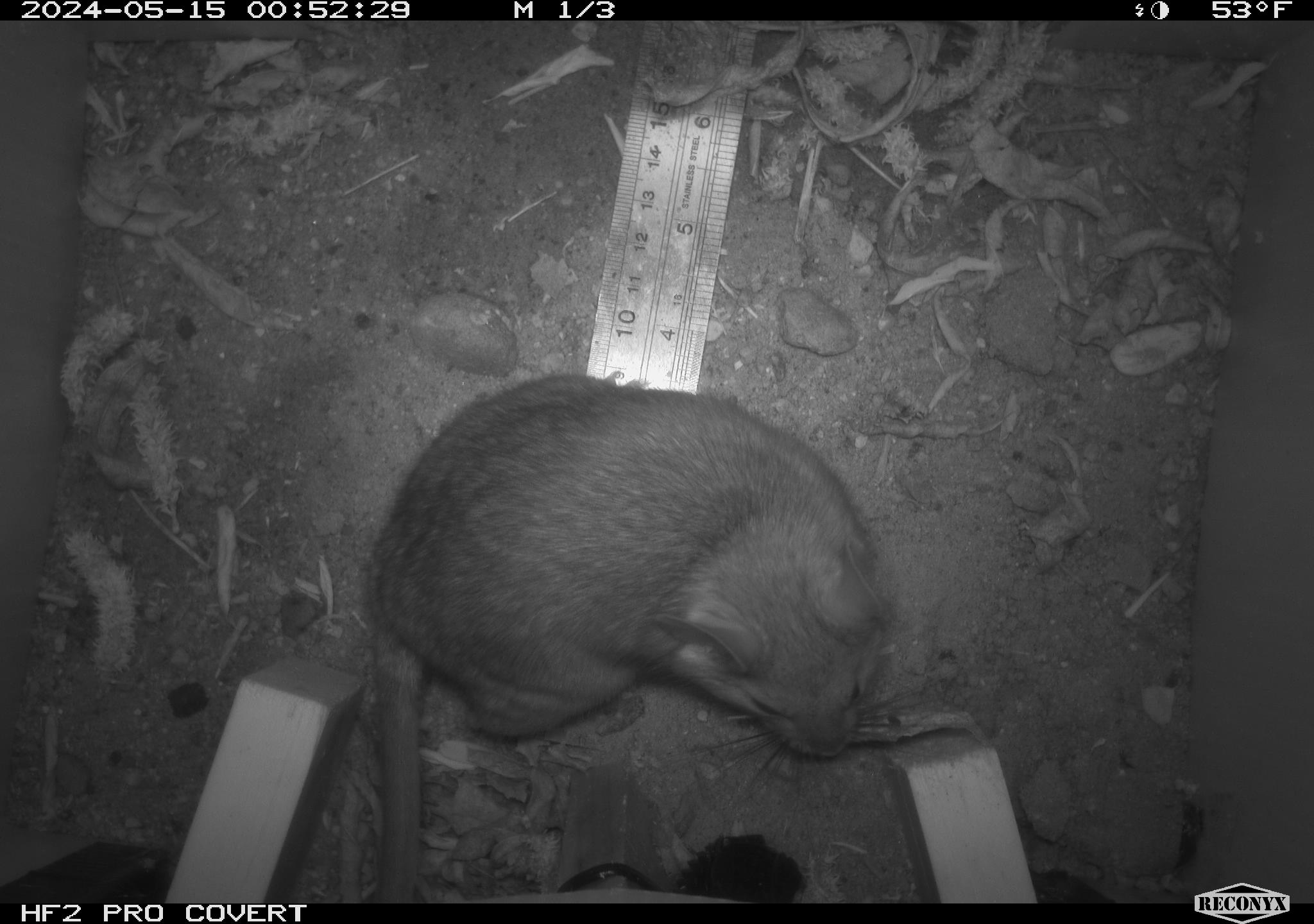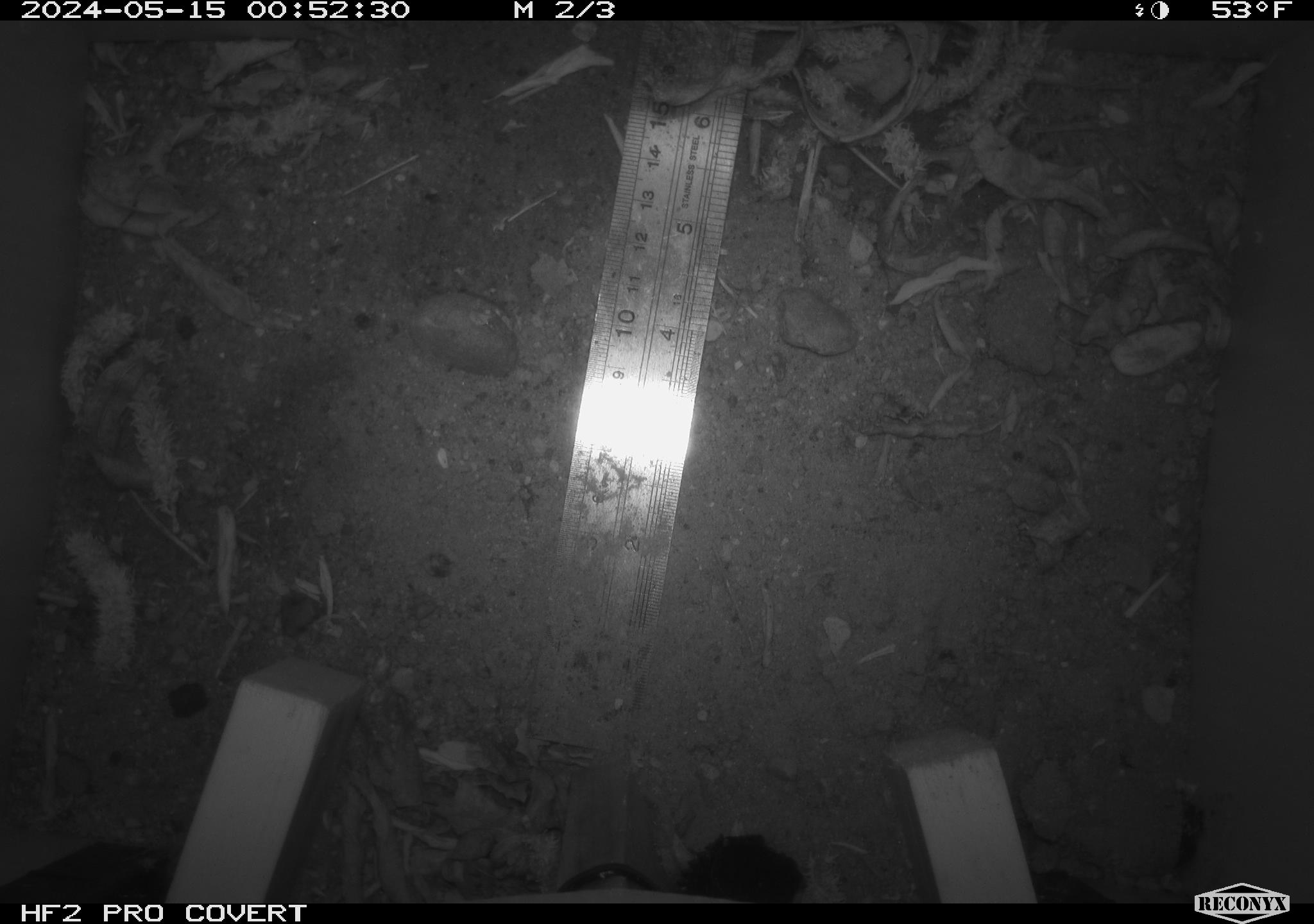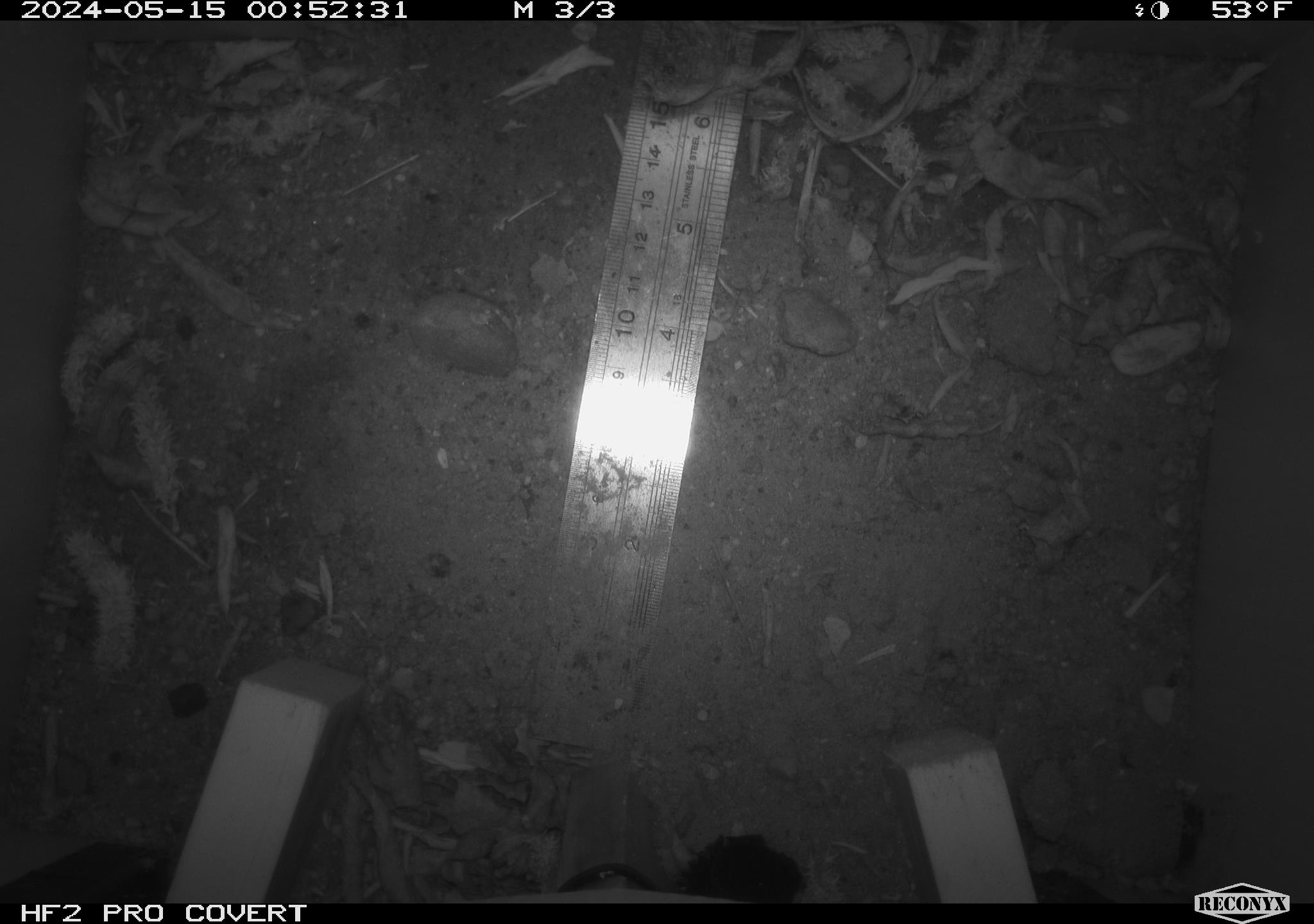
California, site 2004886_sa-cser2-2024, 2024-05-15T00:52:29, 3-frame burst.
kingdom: Animalia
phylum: Chordata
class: Mammalia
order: Rodentia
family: Muridae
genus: Rattus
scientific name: Rattus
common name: rat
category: rattus species